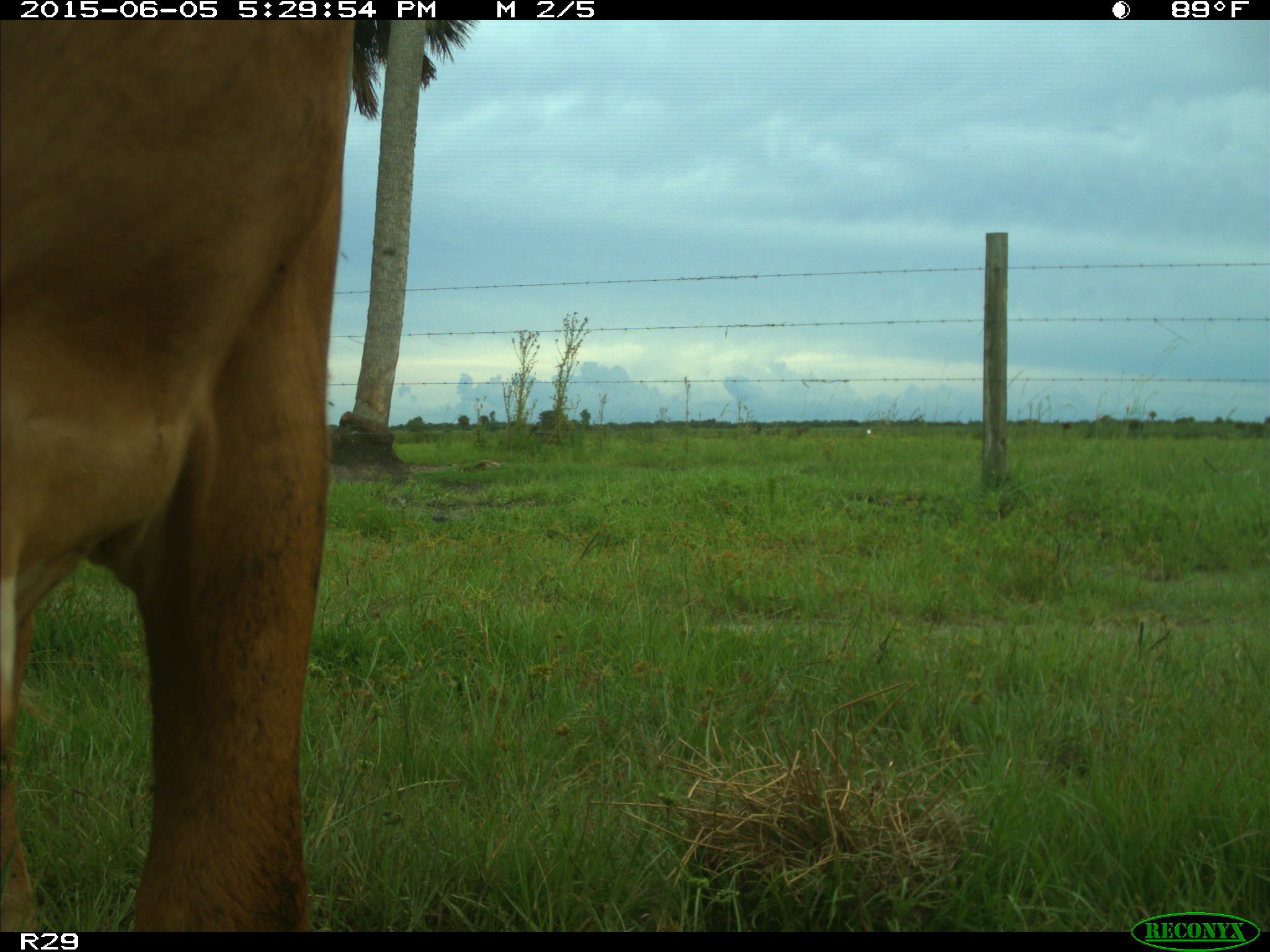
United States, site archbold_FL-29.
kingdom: Animalia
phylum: Chordata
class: Mammalia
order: Artiodactyla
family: Bovidae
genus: Bos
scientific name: Bos taurus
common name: domestic cow